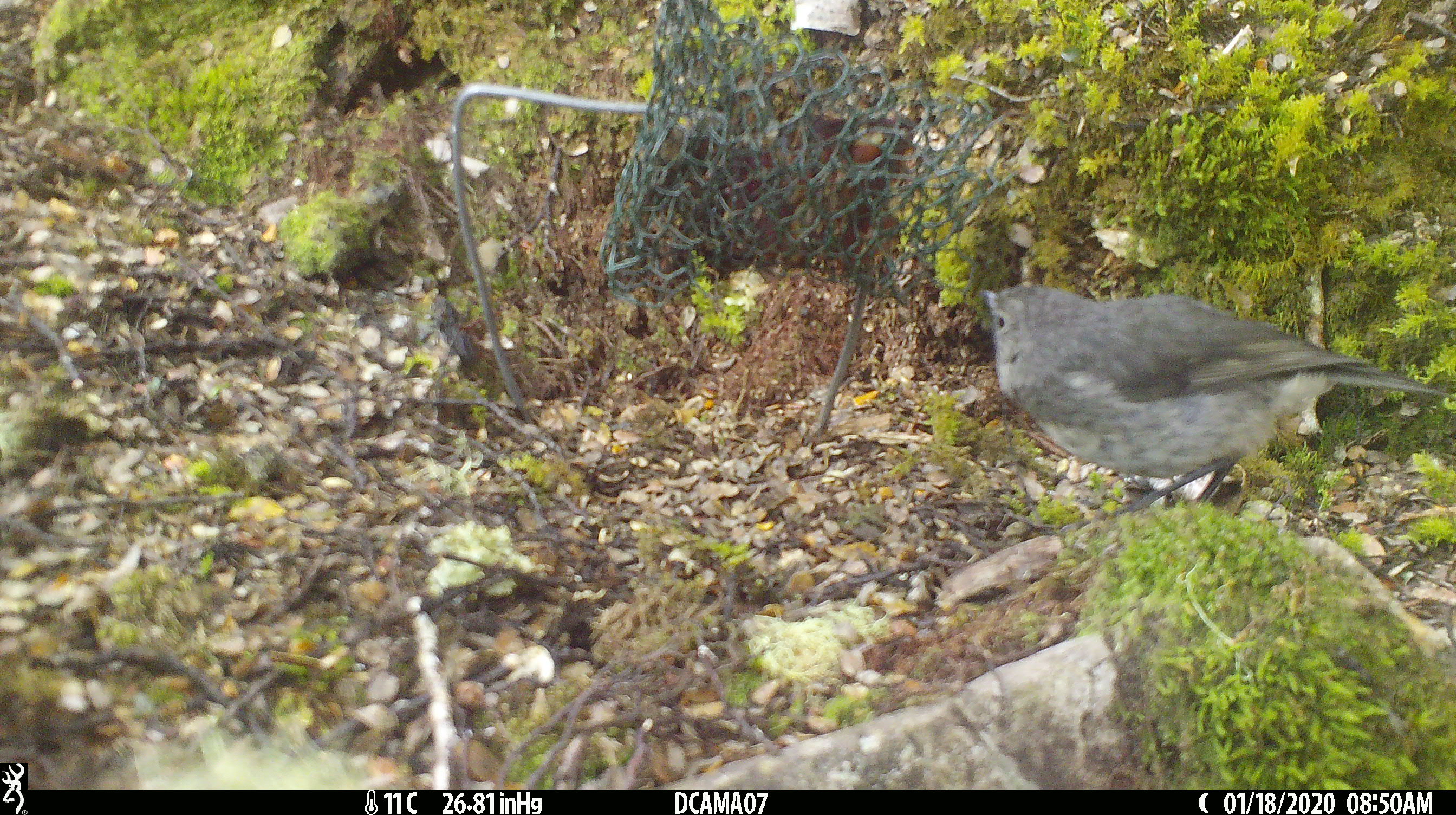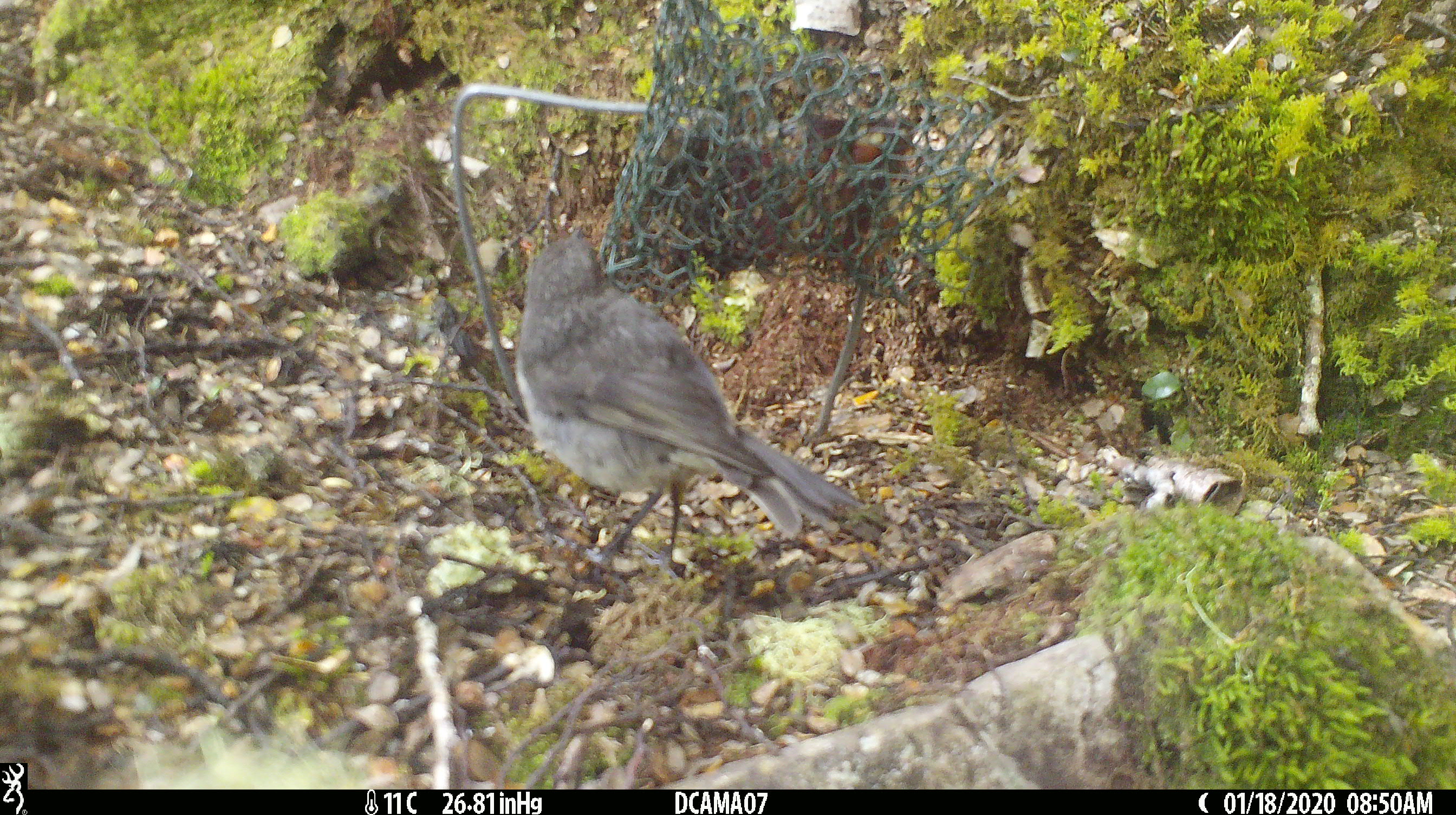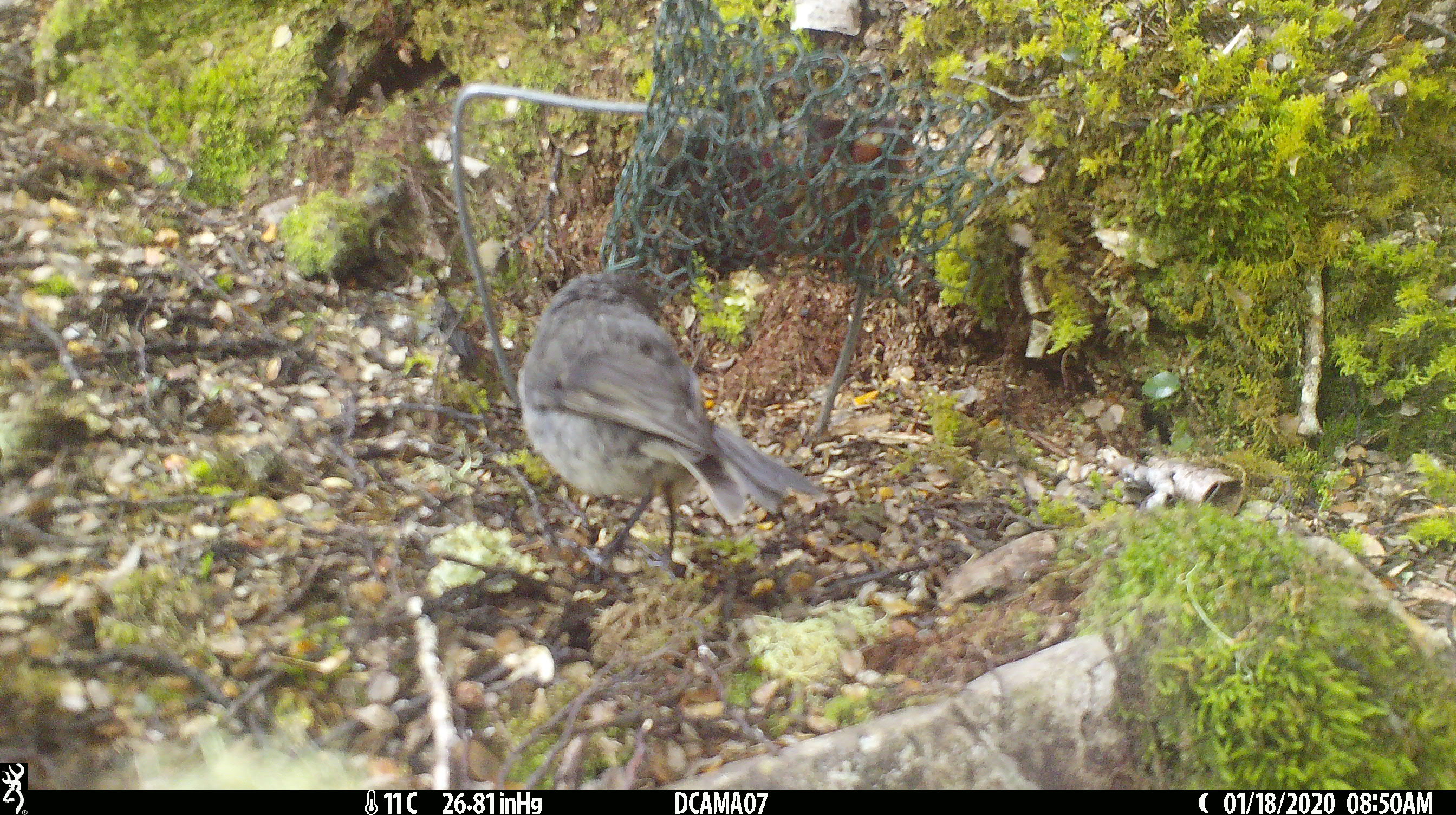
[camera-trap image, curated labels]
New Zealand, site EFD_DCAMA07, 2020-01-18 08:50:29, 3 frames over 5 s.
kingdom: Animalia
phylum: Chordata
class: Aves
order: Passeriformes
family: Petroicidae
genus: Petroica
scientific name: Petroica australis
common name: new zealand robin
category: robin